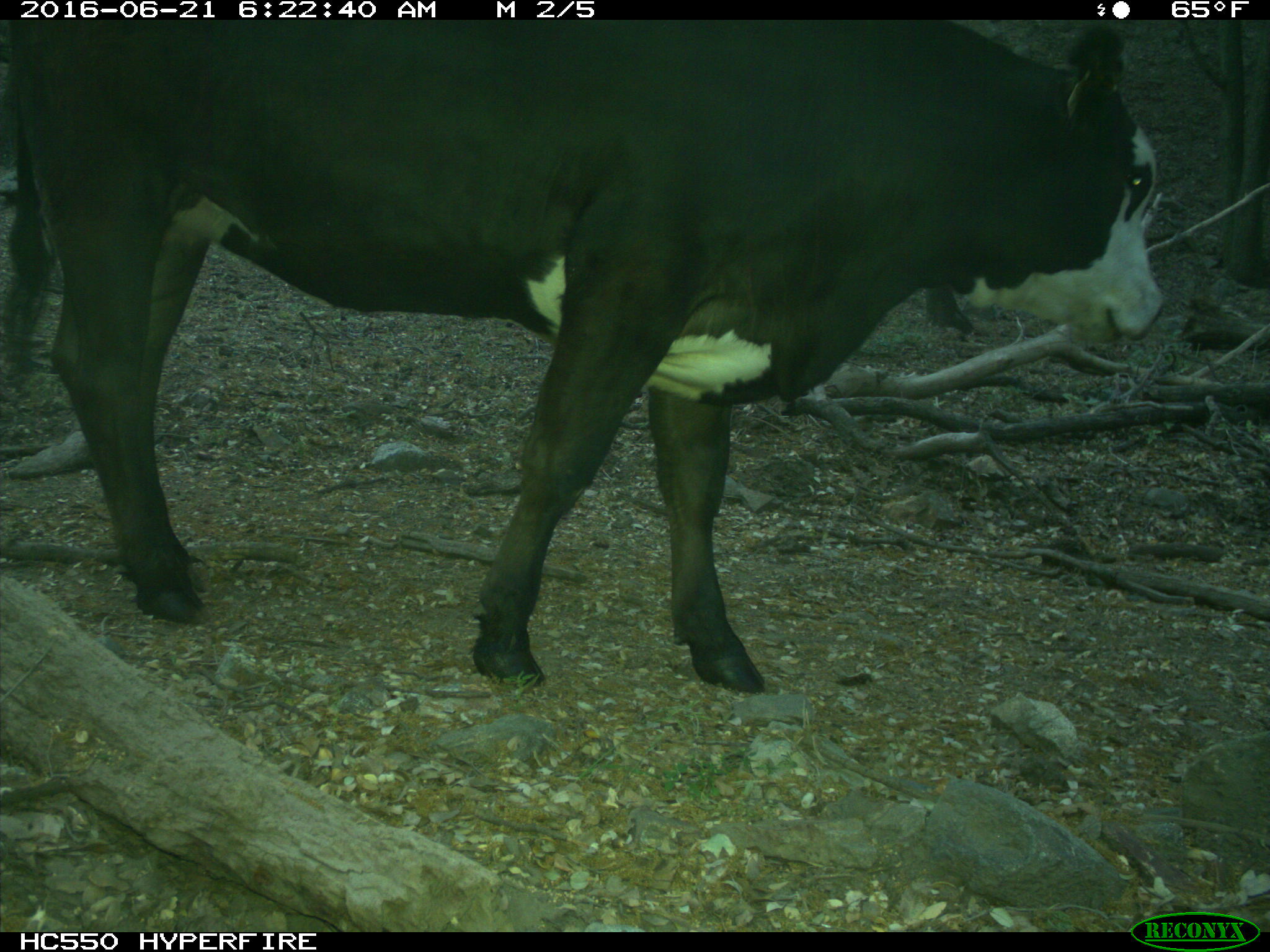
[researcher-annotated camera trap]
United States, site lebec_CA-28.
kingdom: Animalia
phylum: Chordata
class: Mammalia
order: Artiodactyla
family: Bovidae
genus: Bos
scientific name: Bos taurus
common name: domestic cow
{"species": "Bos taurus (domestic cow)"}